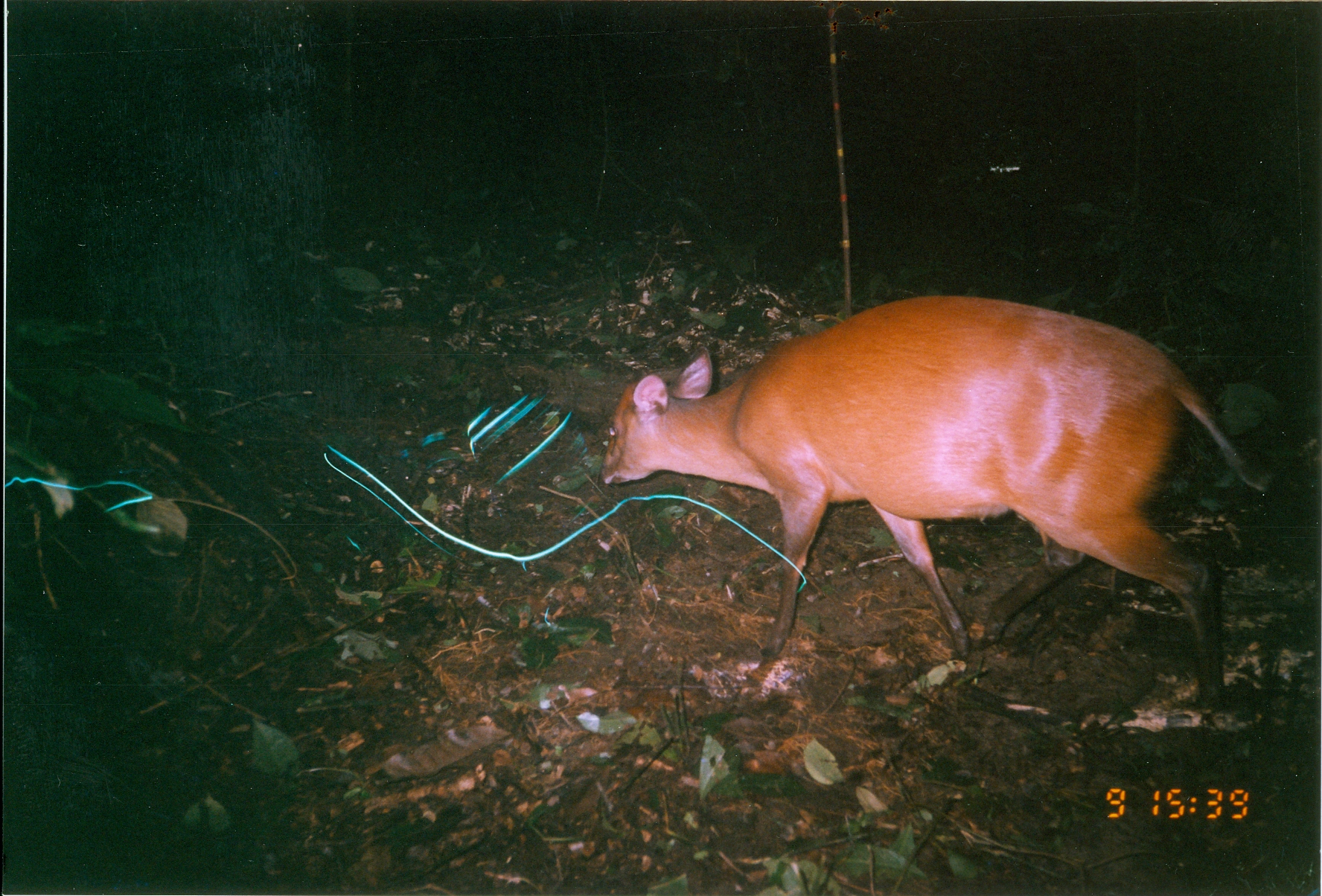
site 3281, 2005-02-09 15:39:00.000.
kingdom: Animalia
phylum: Chordata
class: Mammalia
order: Artiodactyla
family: Bovidae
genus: Cephalophus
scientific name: Cephalophus harveyi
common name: harvey's duiker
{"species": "Cephalophus harveyi (harvey's duiker)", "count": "1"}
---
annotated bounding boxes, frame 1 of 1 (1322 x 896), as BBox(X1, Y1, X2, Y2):
cephalophus harveyi: BBox(597, 294, 1268, 715)